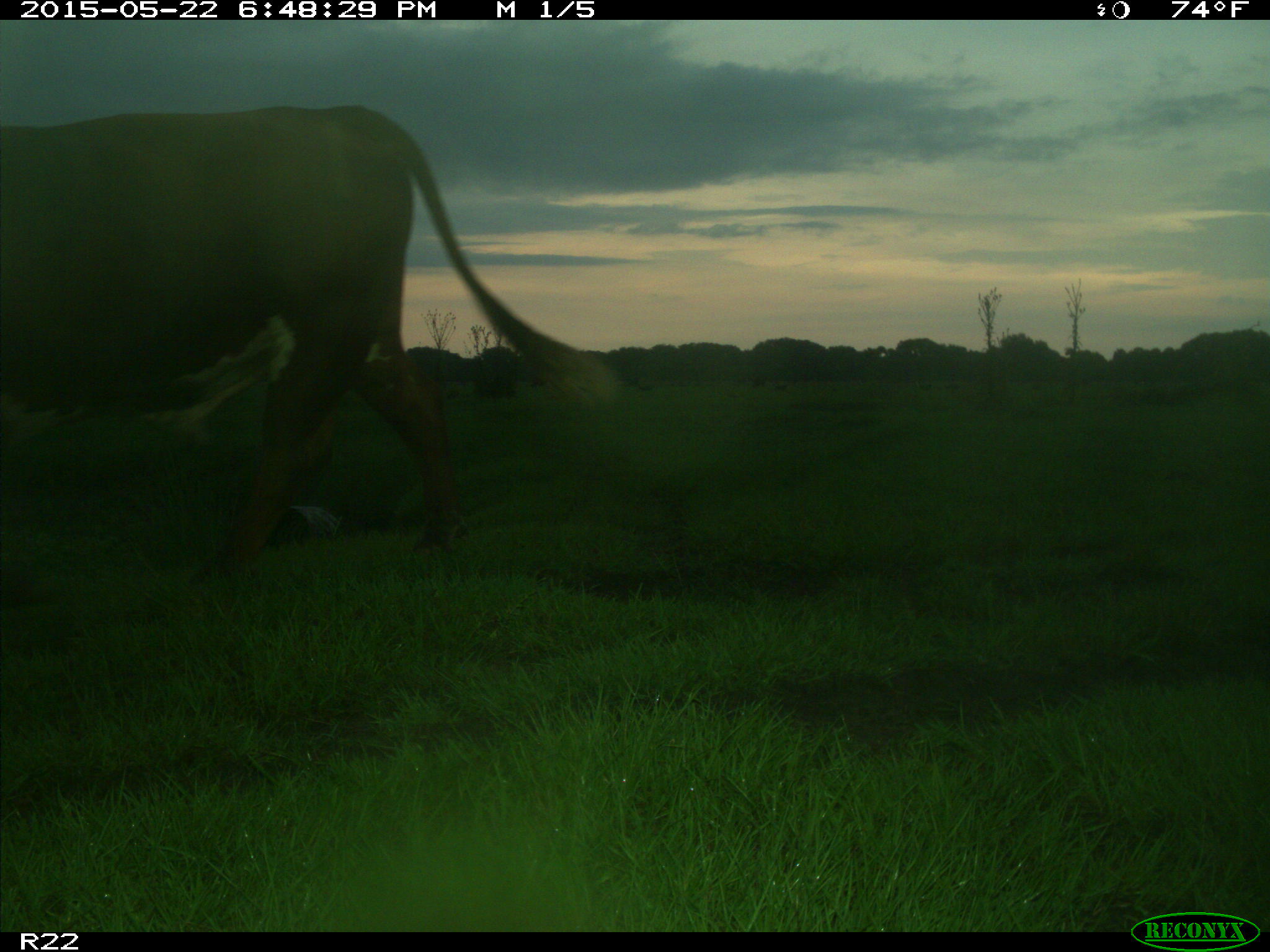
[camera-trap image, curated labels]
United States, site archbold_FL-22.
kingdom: Animalia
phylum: Chordata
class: Mammalia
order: Artiodactyla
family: Bovidae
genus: Bos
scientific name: Bos taurus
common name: domestic cow